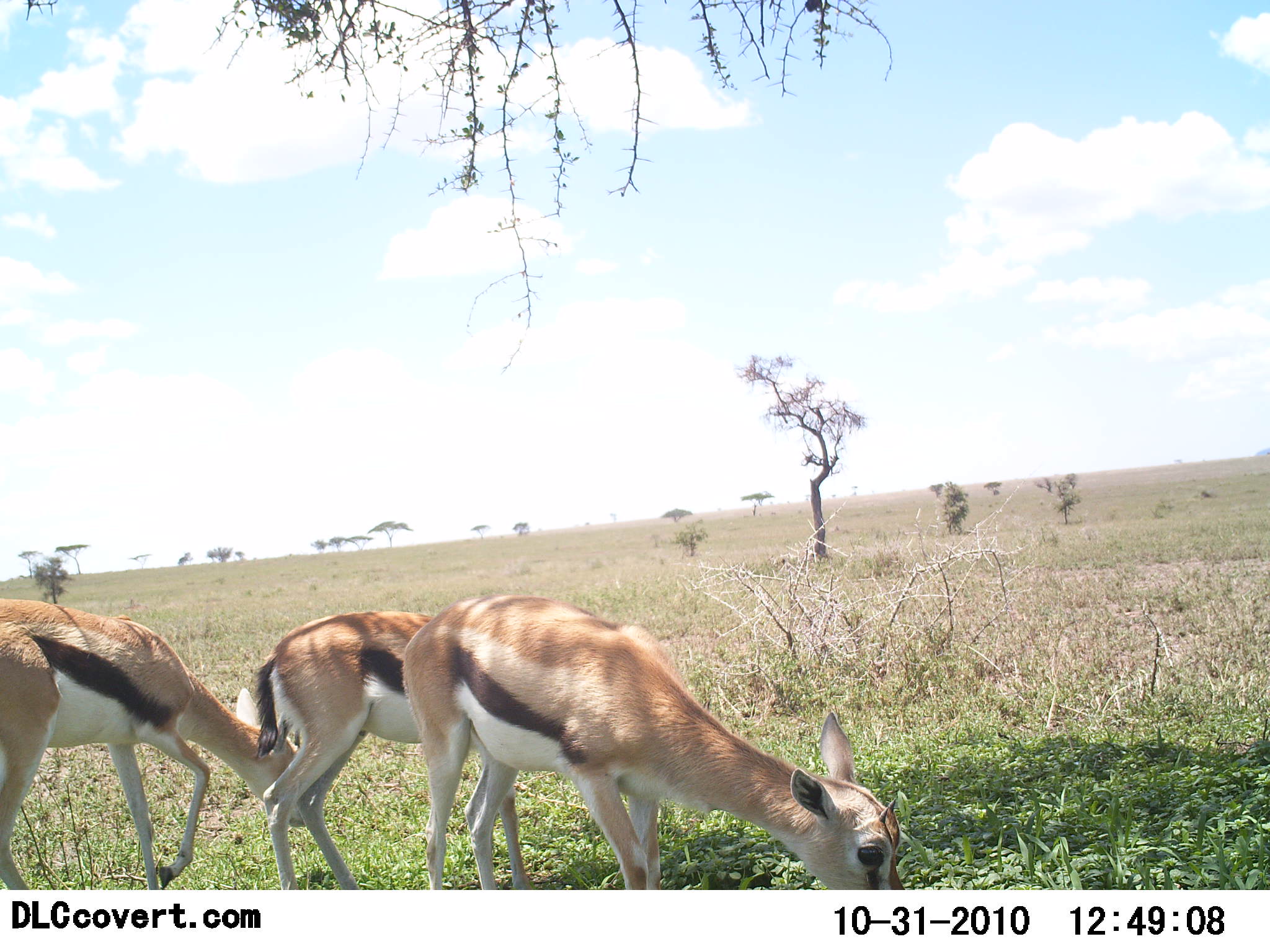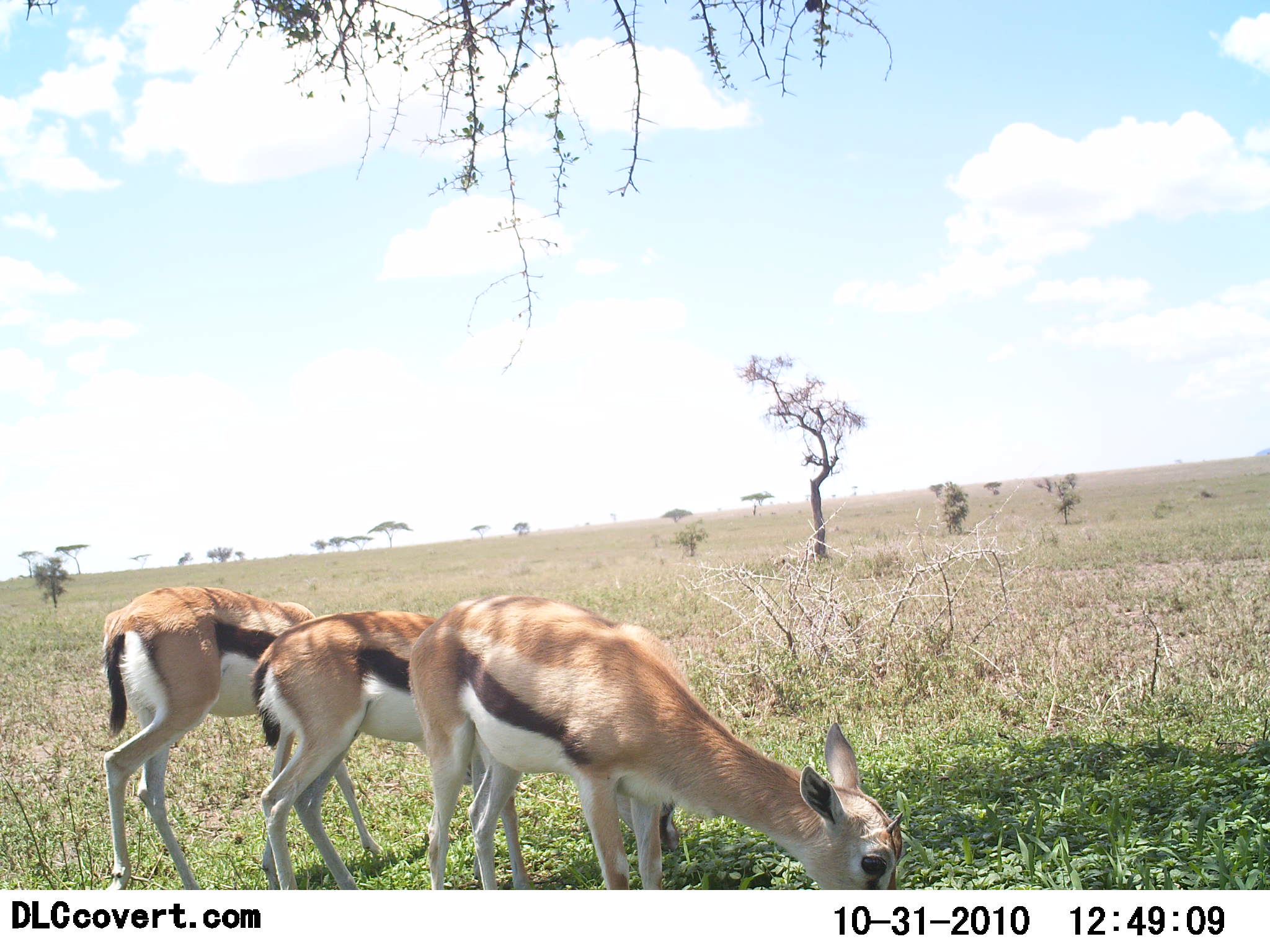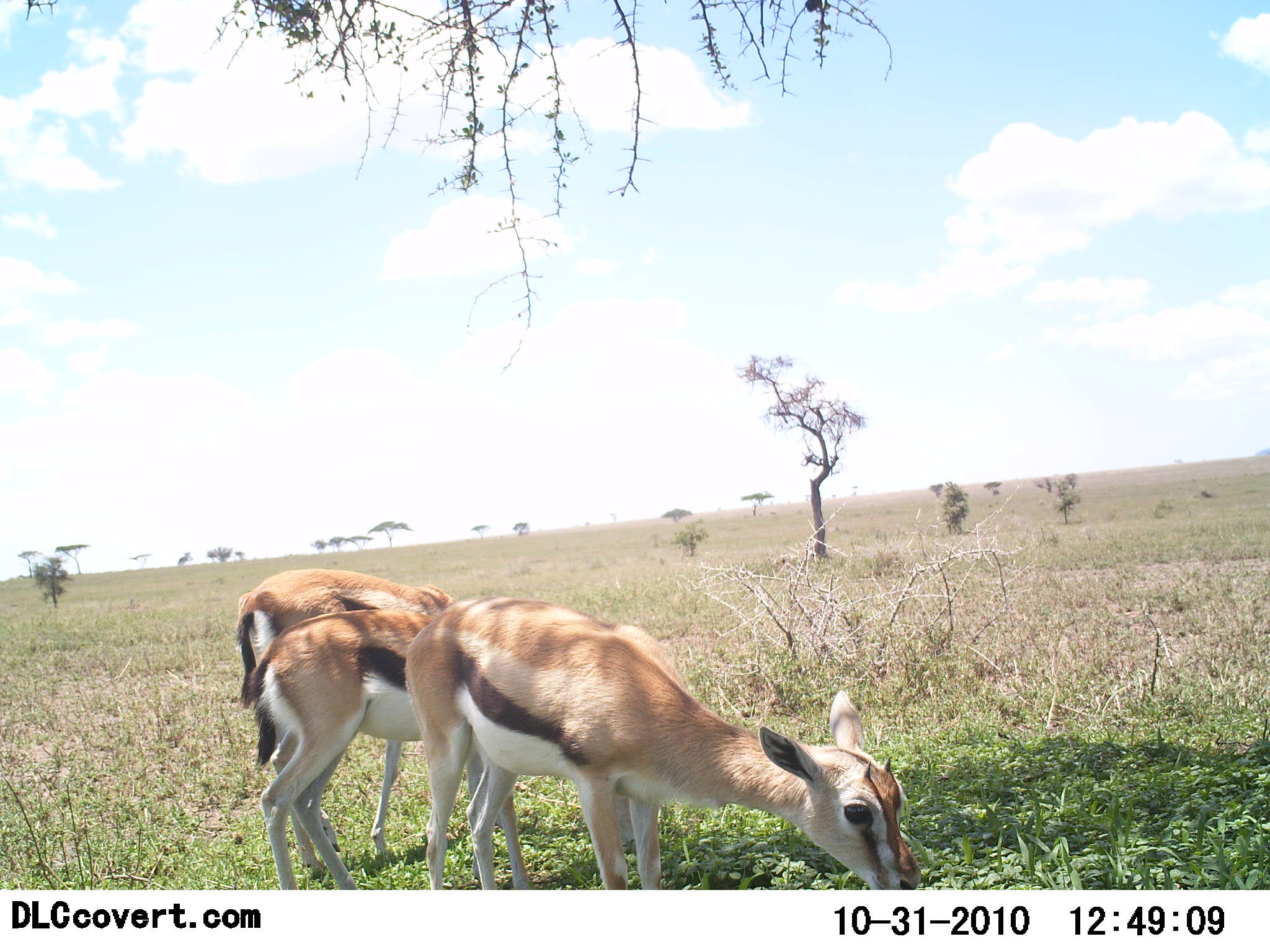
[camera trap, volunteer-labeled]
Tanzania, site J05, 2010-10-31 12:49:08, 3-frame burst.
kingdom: Animalia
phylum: Chordata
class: Mammalia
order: Artiodactyla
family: Bovidae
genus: Eudorcas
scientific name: Eudorcas thomsonii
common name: thomson's gazelle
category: gazellethomsons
Gazellethomsons (thomson's gazelle) (Eudorcas thomsonii), count 3. Behavior (volunteer vote fractions): standing 15%, resting 0%, moving 5%, interacting 0%. Young present (vote fraction): 10%. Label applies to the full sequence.